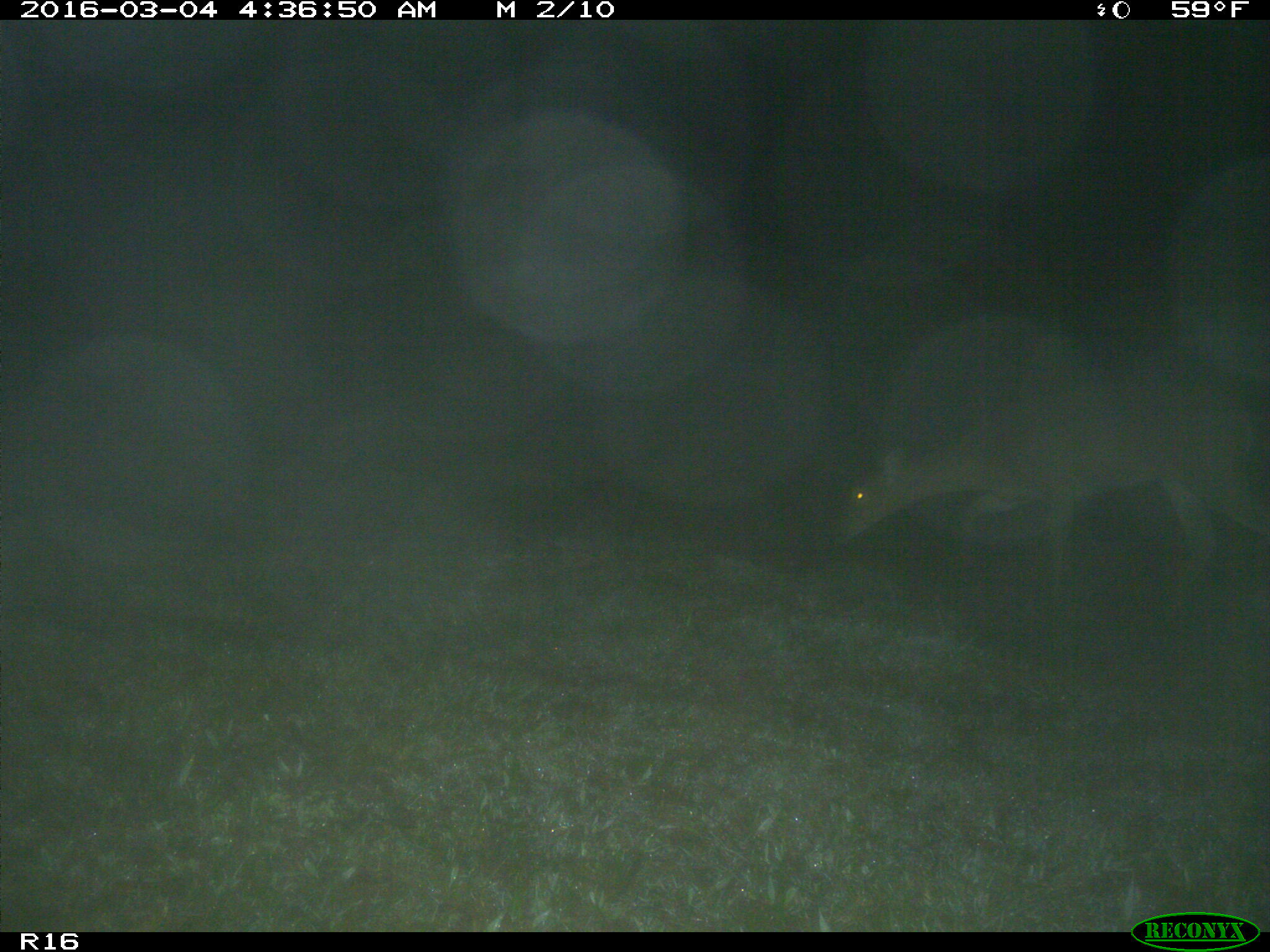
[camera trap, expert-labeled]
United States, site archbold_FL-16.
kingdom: Animalia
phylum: Chordata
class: Mammalia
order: Artiodactyla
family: Cervidae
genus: Odocoileus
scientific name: Odocoileus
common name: deer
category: unidentified deer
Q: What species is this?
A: Unidentified deer (deer) (Odocoileus).